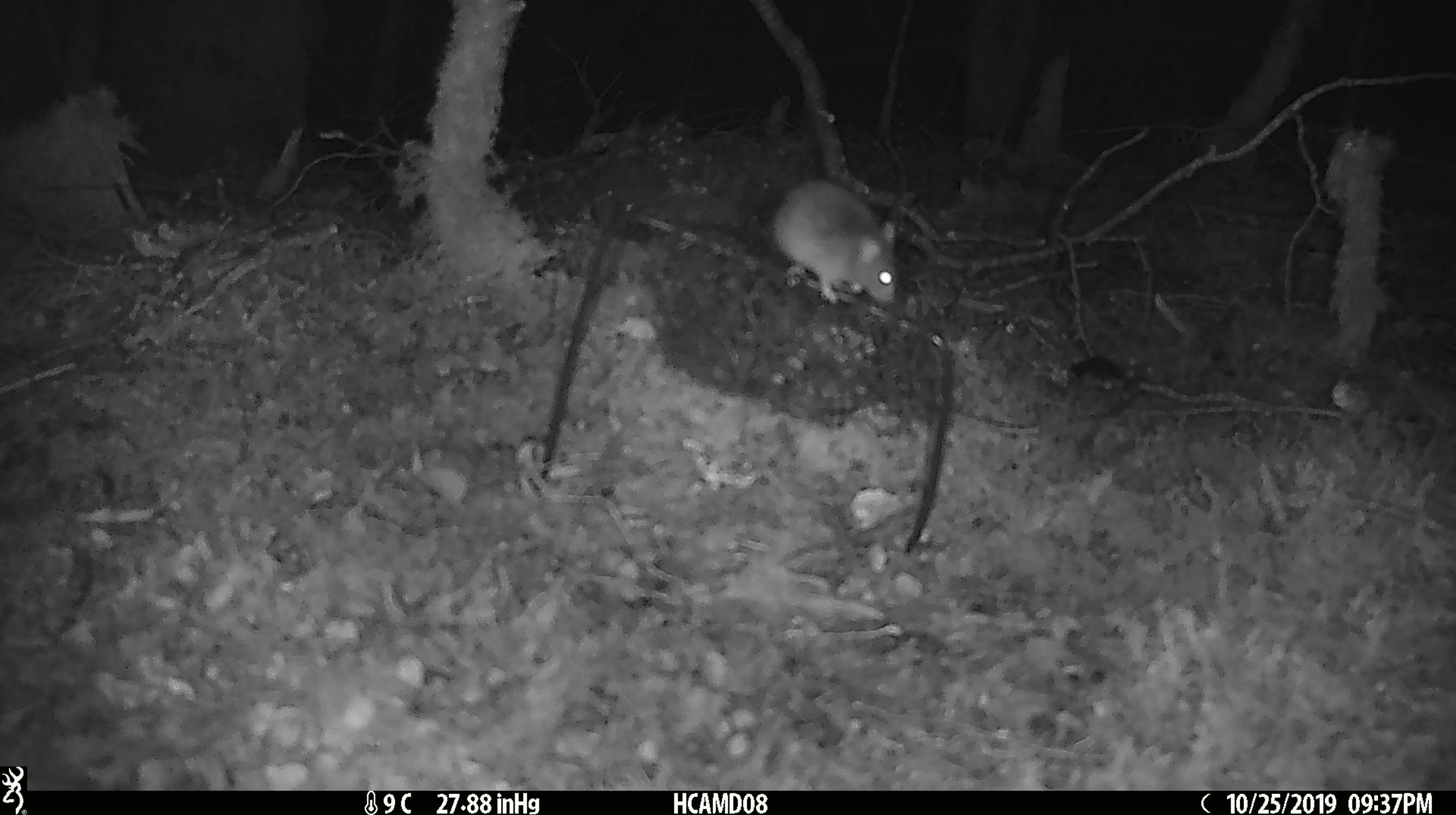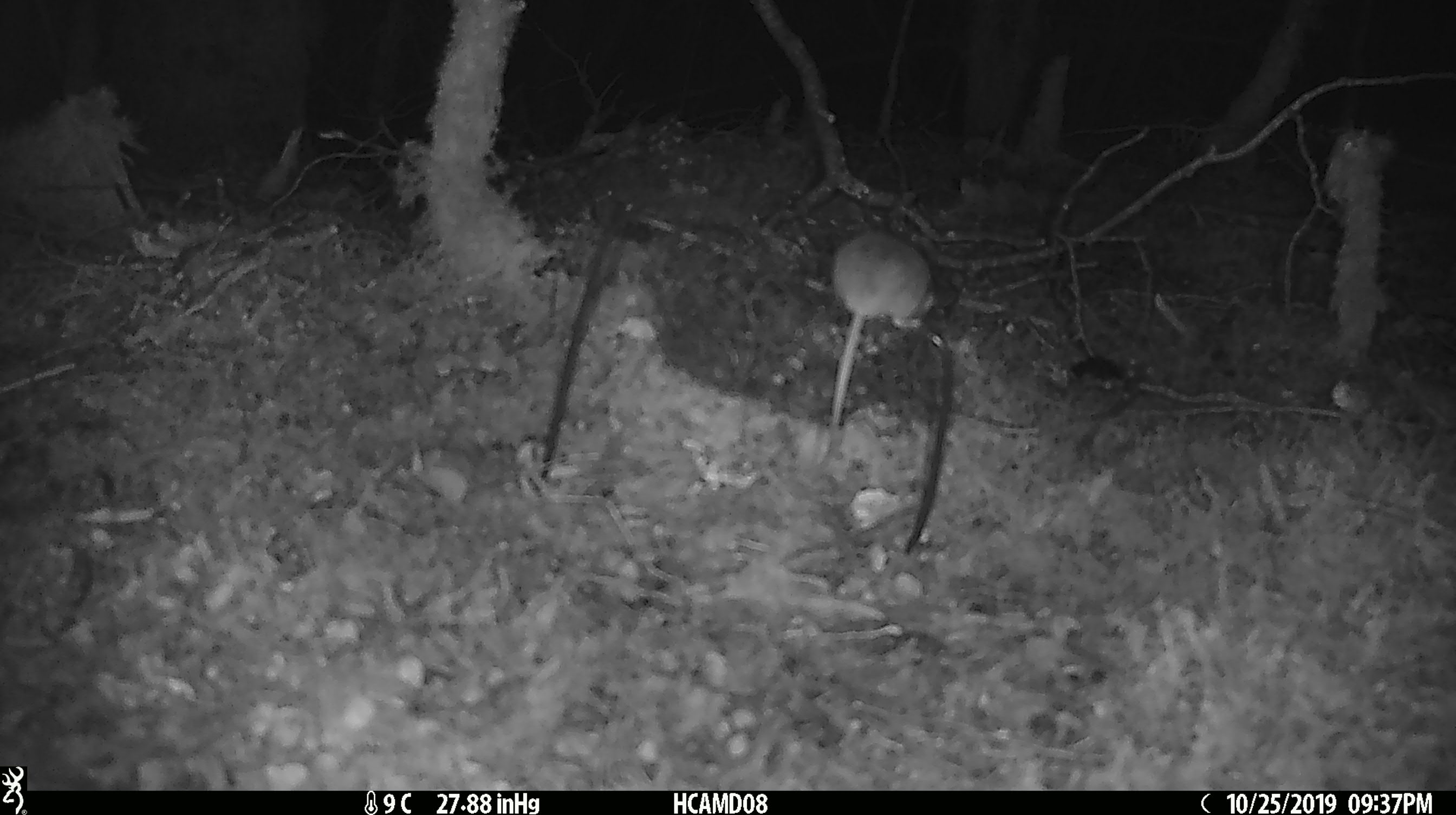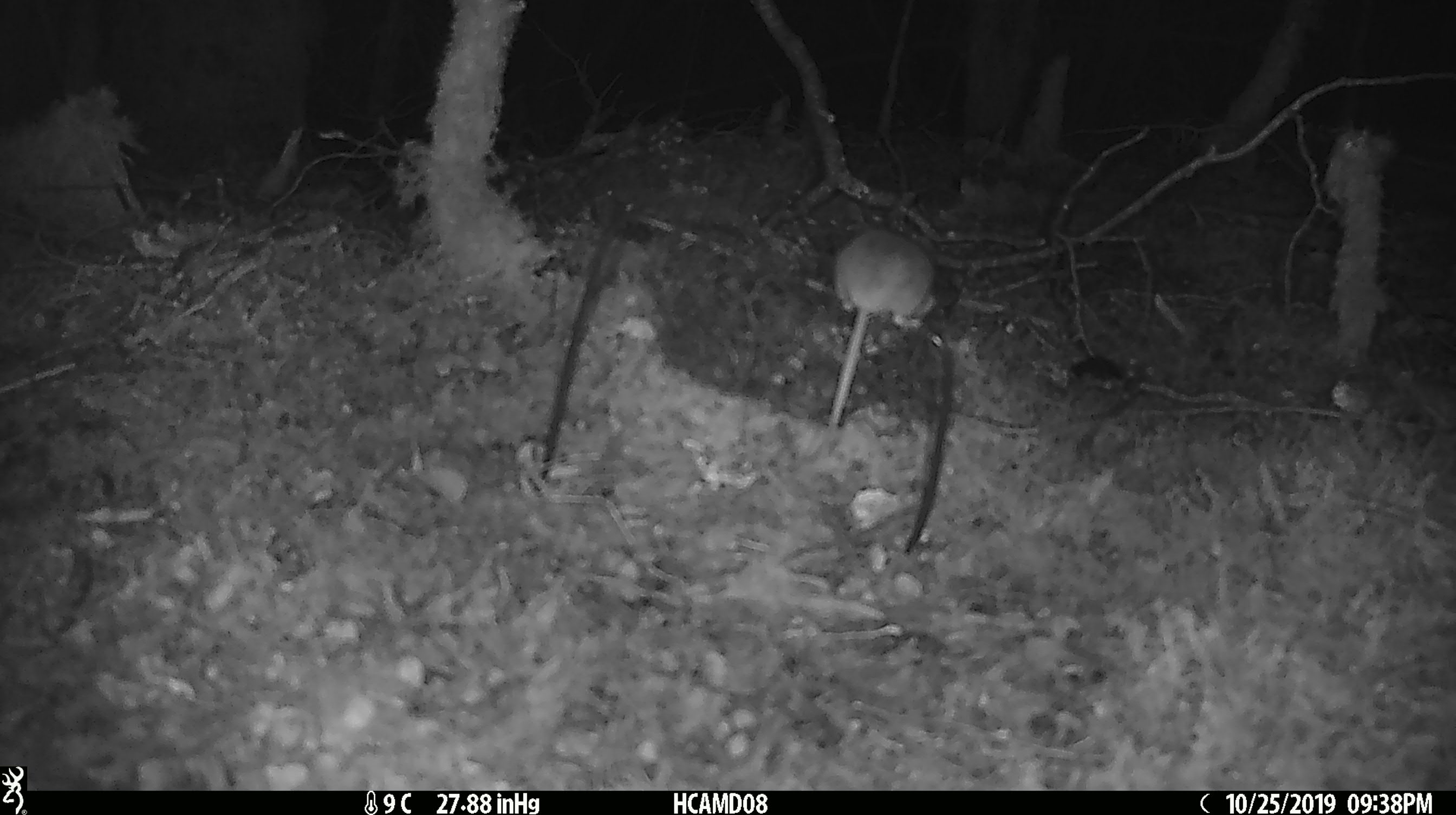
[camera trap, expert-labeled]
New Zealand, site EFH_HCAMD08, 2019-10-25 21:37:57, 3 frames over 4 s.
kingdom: Animalia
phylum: Chordata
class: Mammalia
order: Rodentia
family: Muridae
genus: Mus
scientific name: Mus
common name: mouse